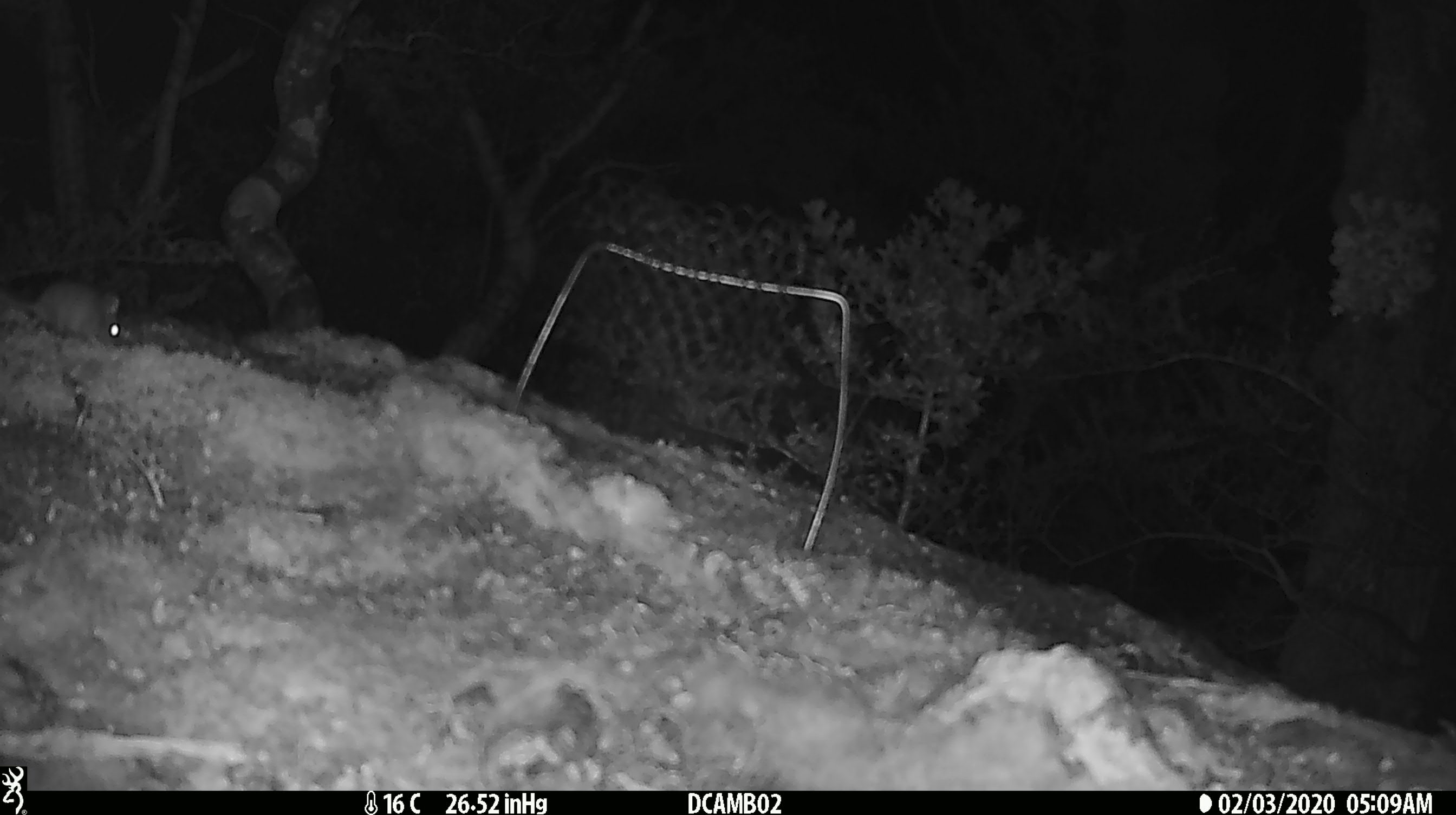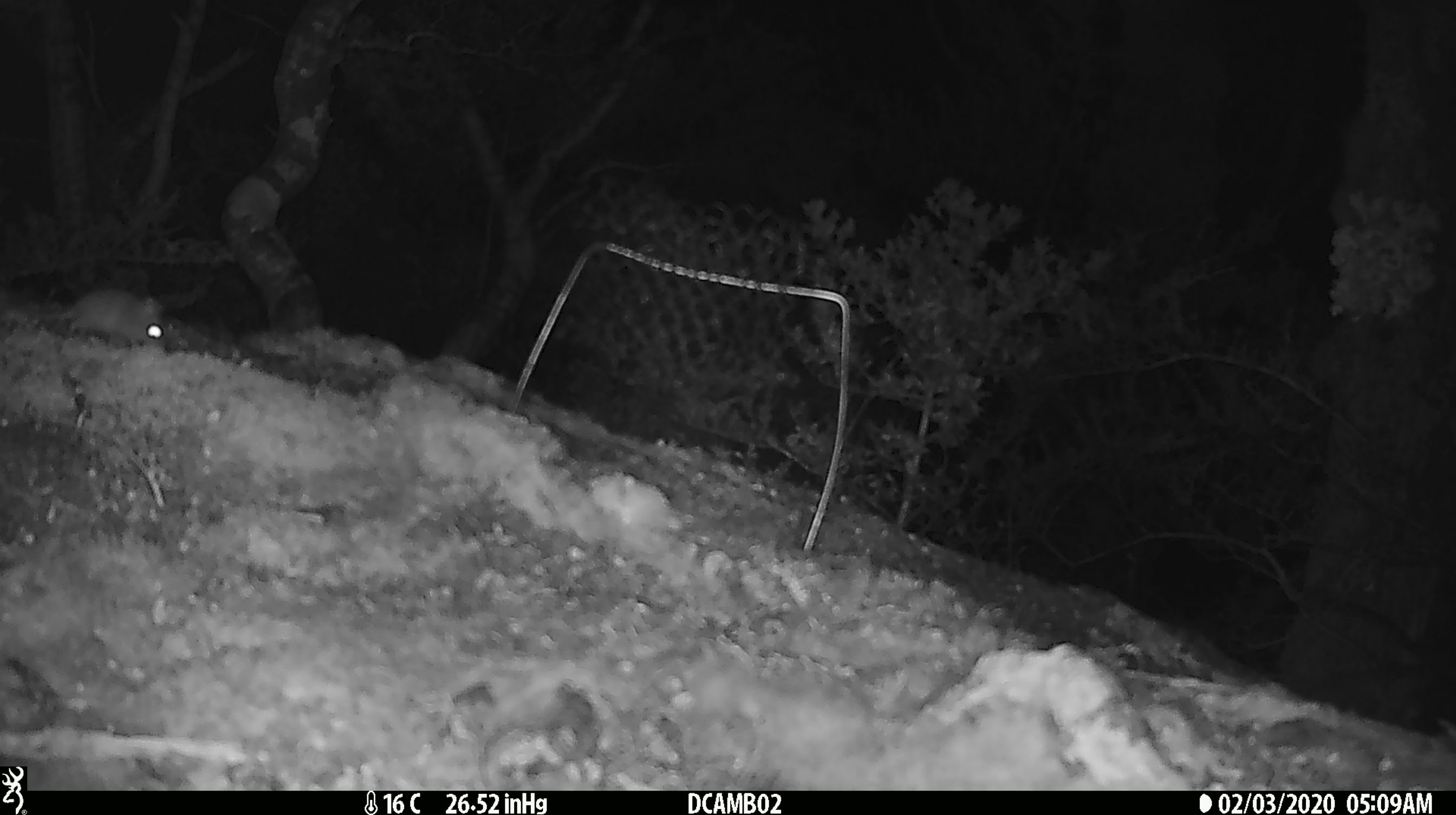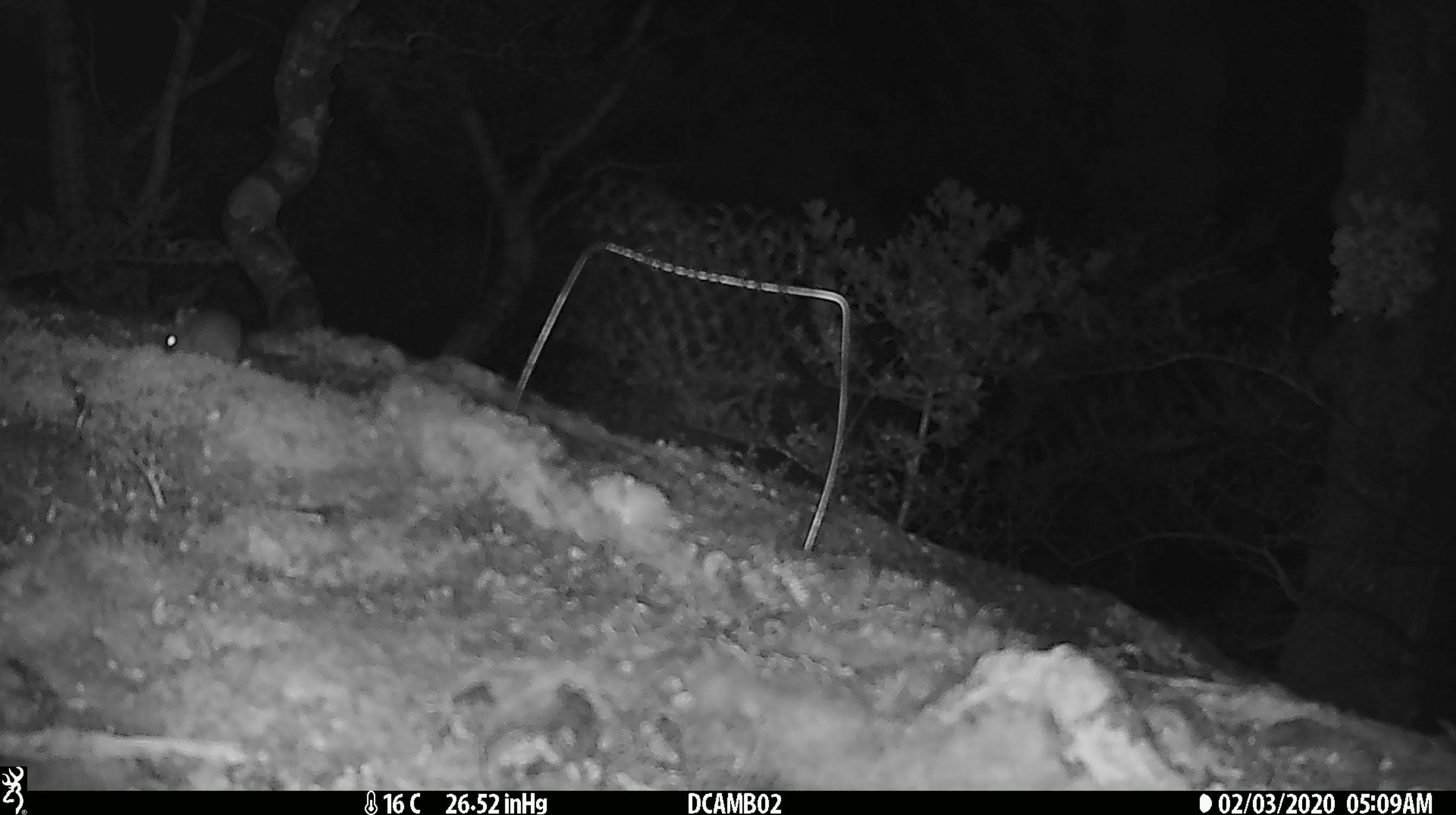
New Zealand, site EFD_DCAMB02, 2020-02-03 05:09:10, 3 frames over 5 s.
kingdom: Animalia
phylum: Chordata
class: Mammalia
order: Rodentia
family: Muridae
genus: Mus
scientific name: Mus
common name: mouse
Mouse (Mus).